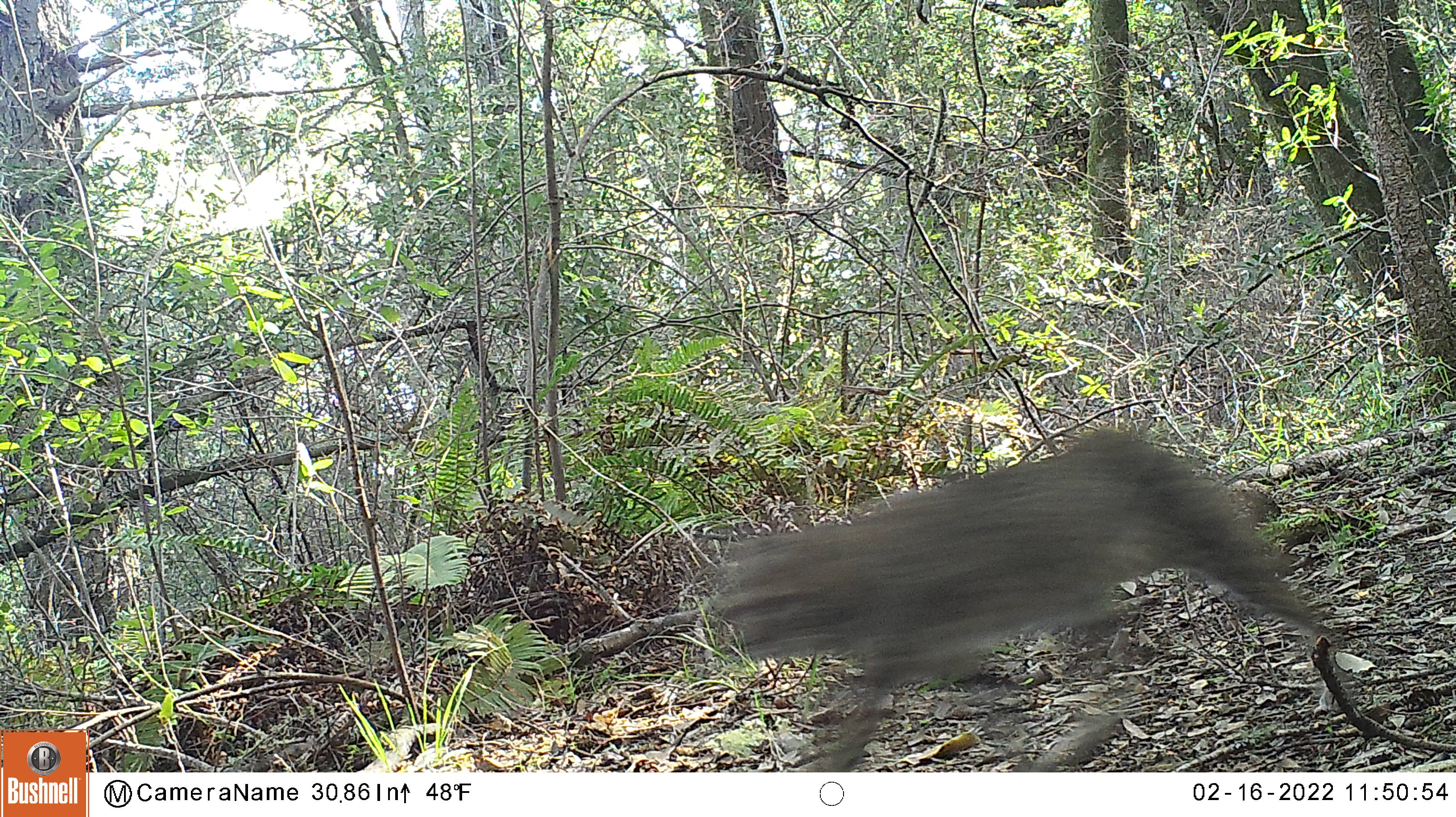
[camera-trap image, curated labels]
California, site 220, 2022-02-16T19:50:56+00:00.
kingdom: Animalia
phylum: Chordata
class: Mammalia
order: Carnivora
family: Felidae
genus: Lynx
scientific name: Lynx rufus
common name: bobcat